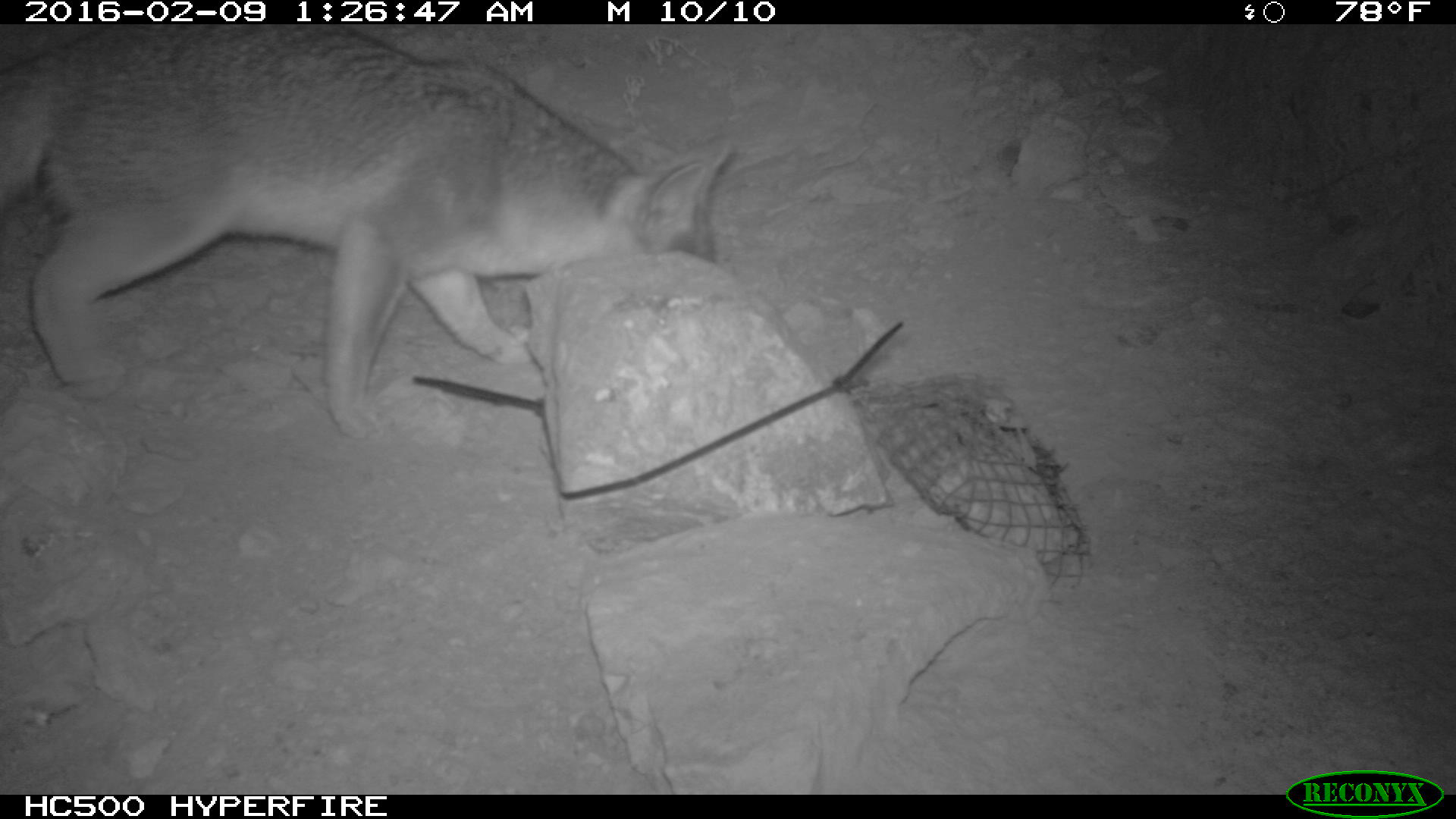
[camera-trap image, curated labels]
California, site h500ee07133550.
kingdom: Animalia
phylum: Chordata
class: Mammalia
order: Carnivora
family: Canidae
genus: Urocyon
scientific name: Urocyon littoralis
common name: island fox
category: fox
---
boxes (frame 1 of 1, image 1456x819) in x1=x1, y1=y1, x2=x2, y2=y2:
fox: x1=0, y1=21, x2=733, y2=442